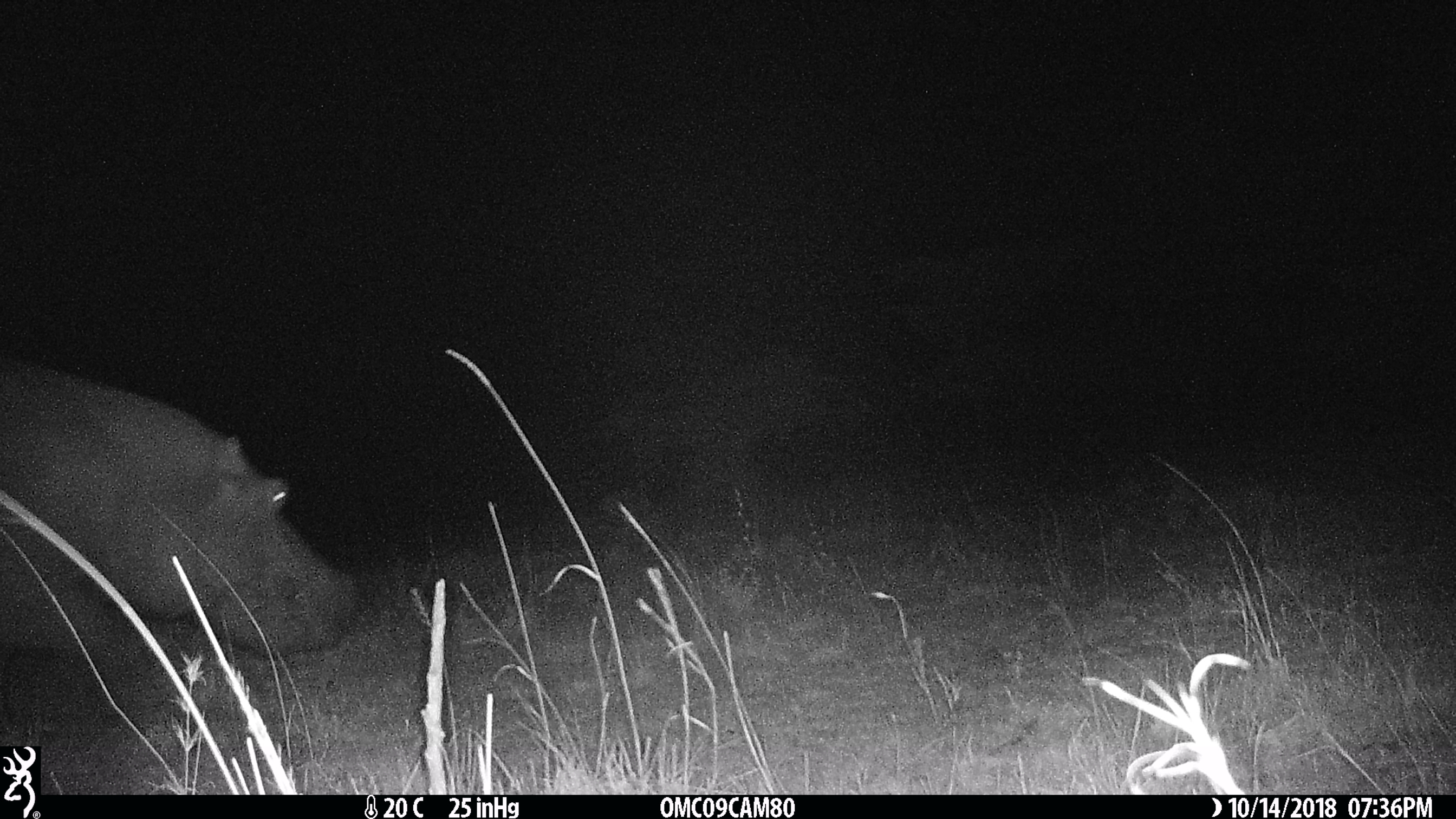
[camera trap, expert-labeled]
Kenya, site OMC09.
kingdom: Animalia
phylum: Chordata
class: Mammalia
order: Artiodactyla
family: Hippopotamidae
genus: Hippopotamus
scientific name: Hippopotamus amphibius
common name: hippopotamus